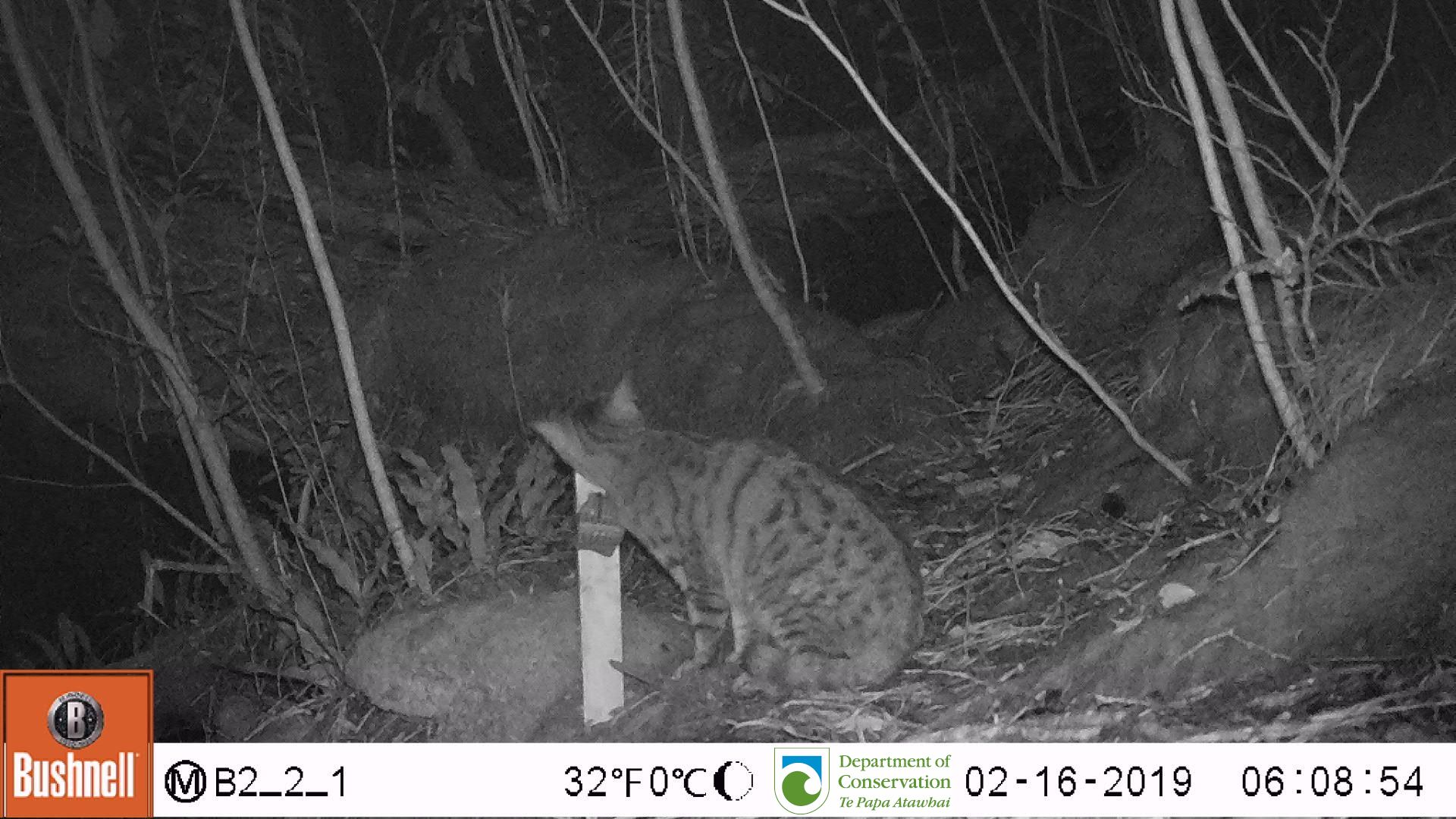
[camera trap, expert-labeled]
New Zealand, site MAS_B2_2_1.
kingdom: Animalia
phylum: Chordata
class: Mammalia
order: Carnivora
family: Felidae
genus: Felis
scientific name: Felis catus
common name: domestic cat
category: cat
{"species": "cat (domestic cat) (Felis catus)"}